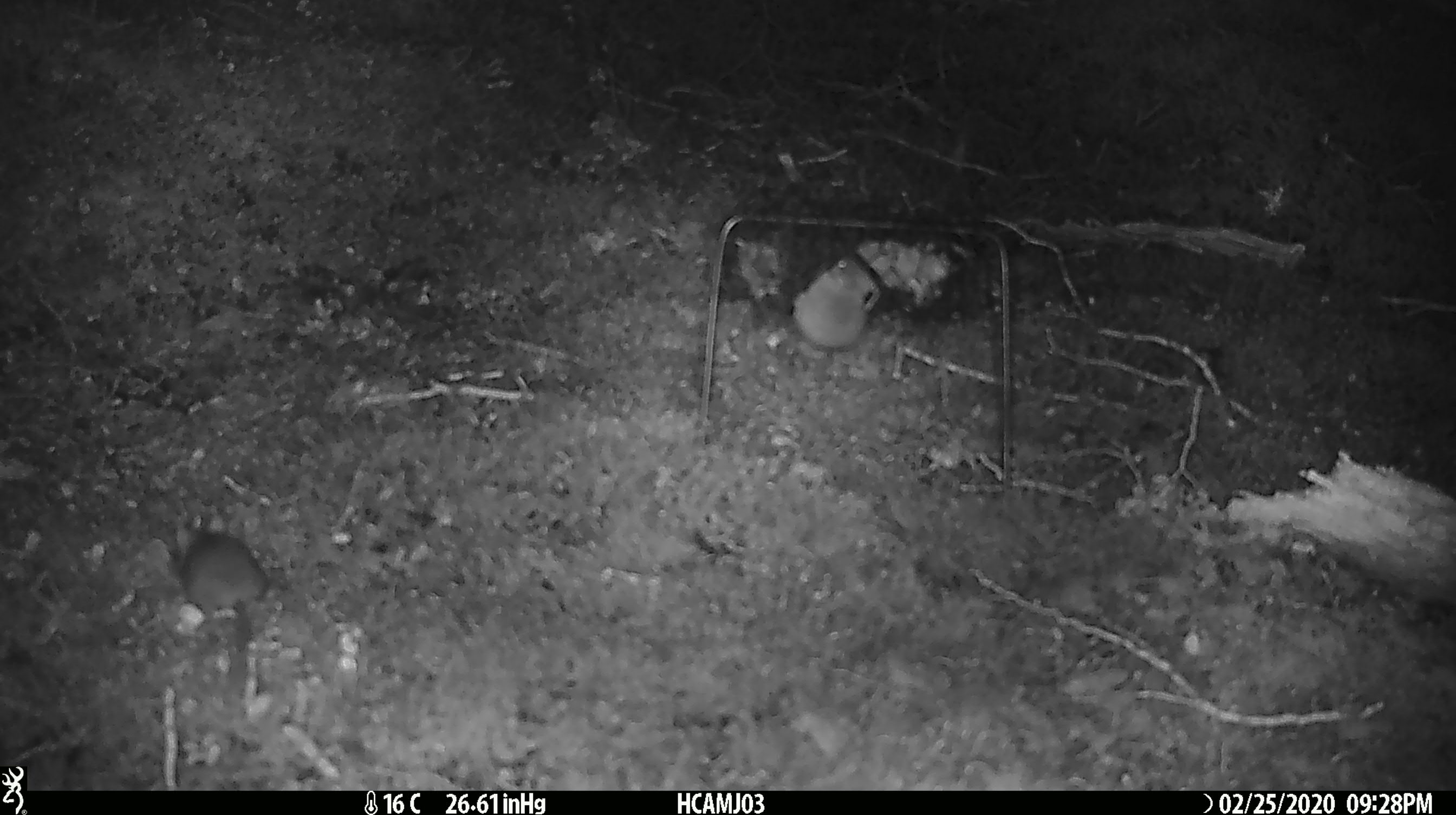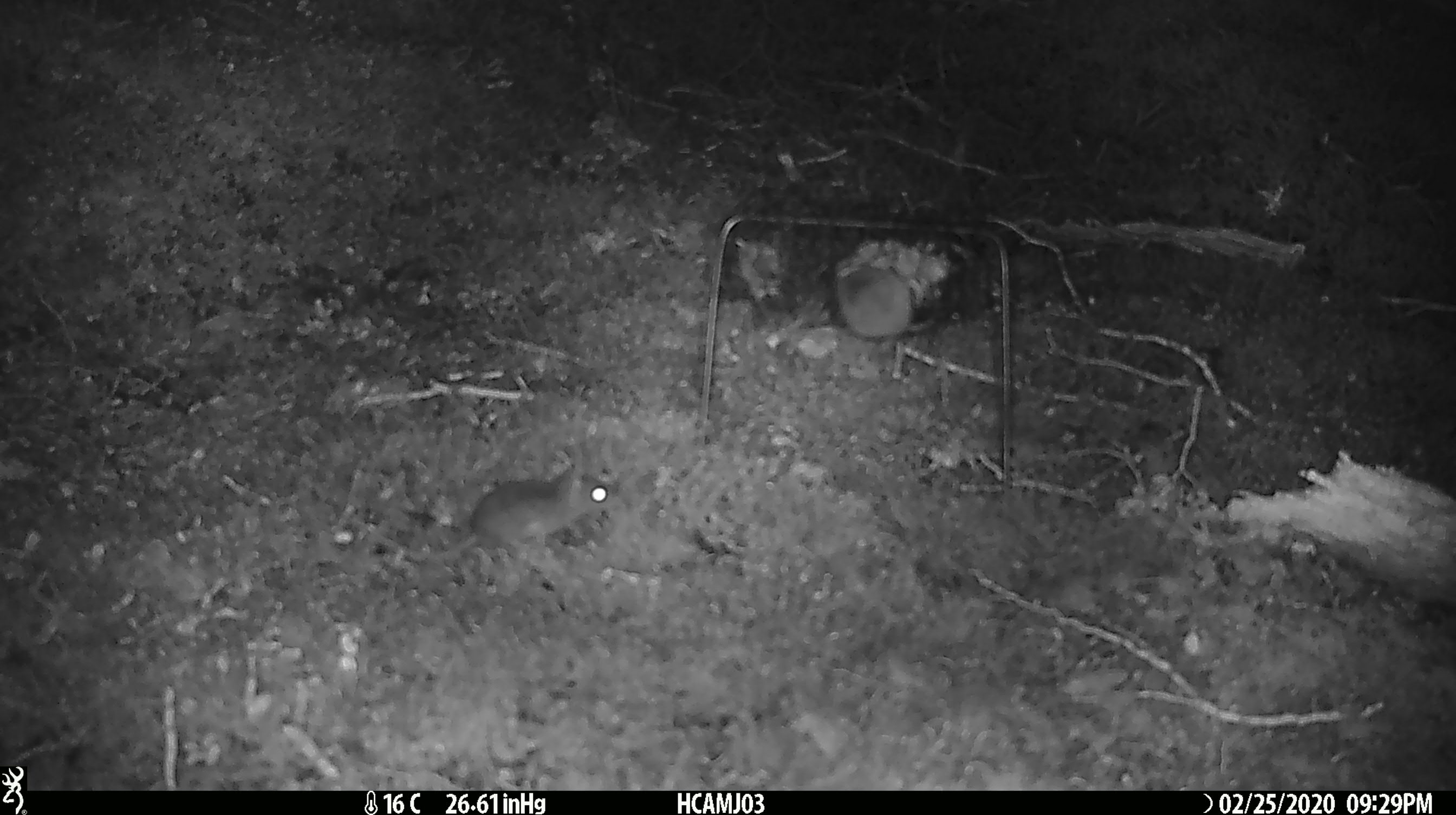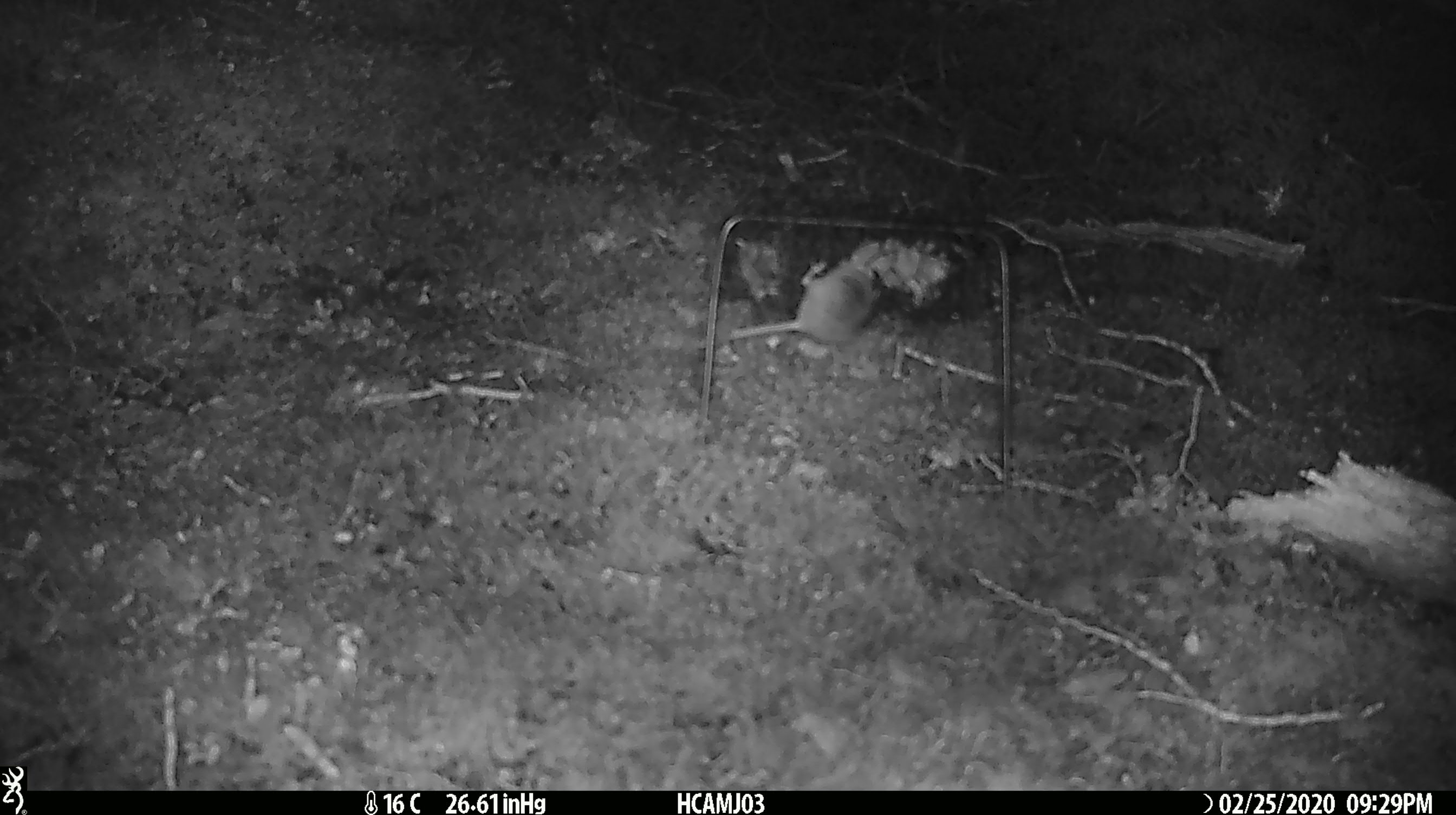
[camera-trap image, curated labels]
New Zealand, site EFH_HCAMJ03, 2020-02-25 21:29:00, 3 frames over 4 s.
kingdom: Animalia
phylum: Chordata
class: Mammalia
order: Rodentia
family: Muridae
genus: Mus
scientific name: Mus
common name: mouse